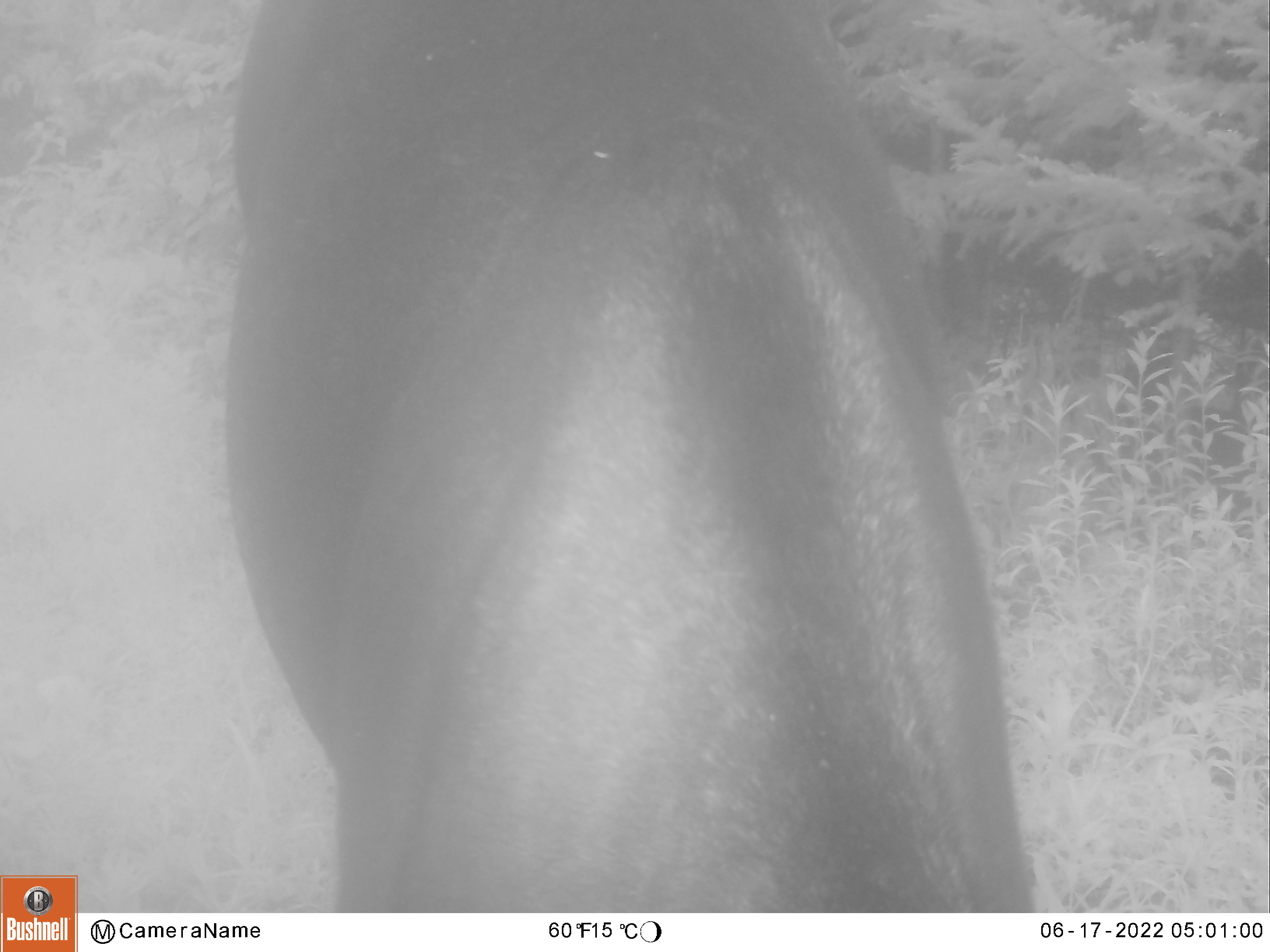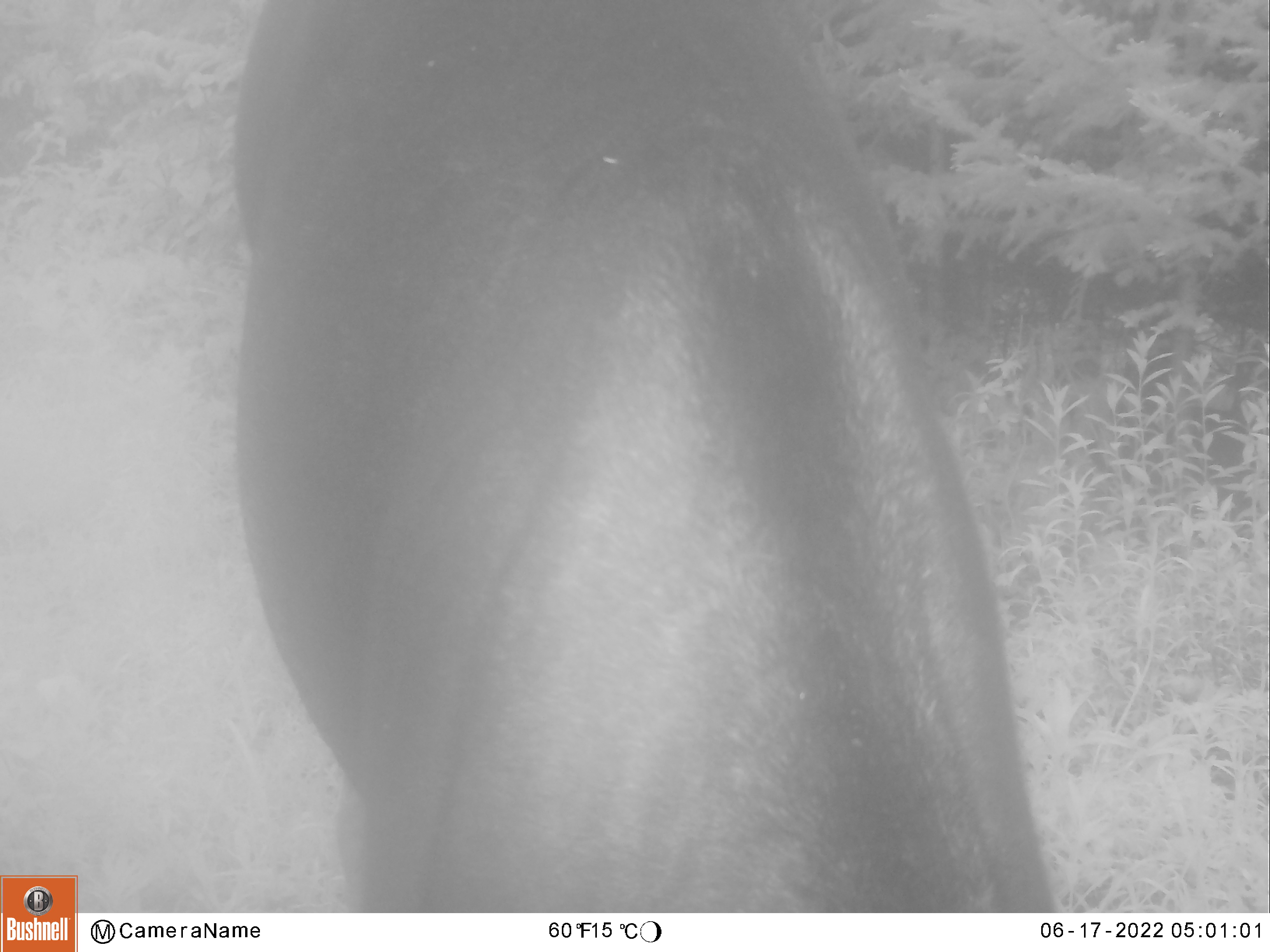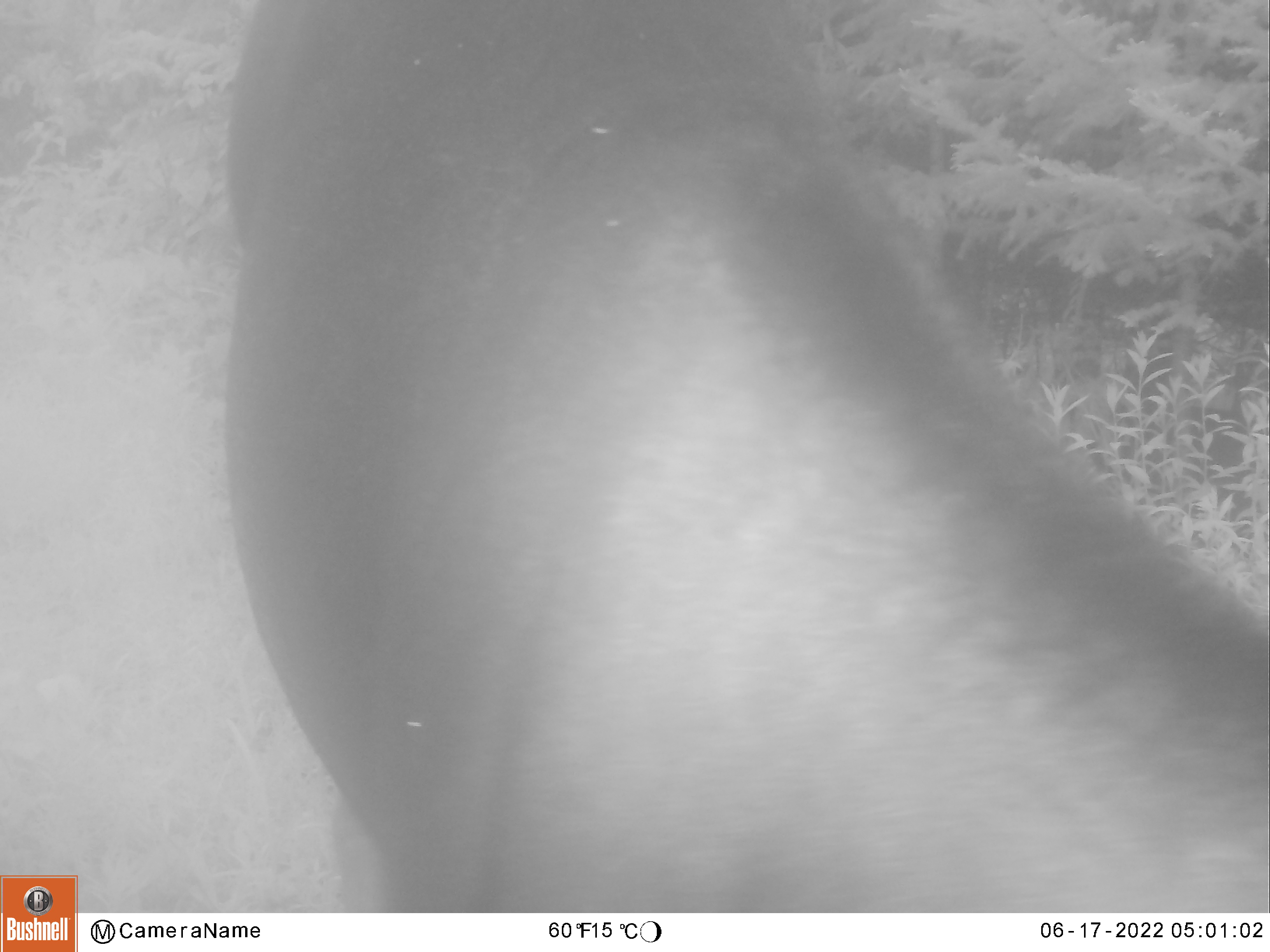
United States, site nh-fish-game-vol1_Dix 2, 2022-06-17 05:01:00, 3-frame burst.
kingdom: Animalia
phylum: Chordata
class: Mammalia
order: Artiodactyla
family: Cervidae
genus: Alces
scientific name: Alces alces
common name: moose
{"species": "moose (Alces alces)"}